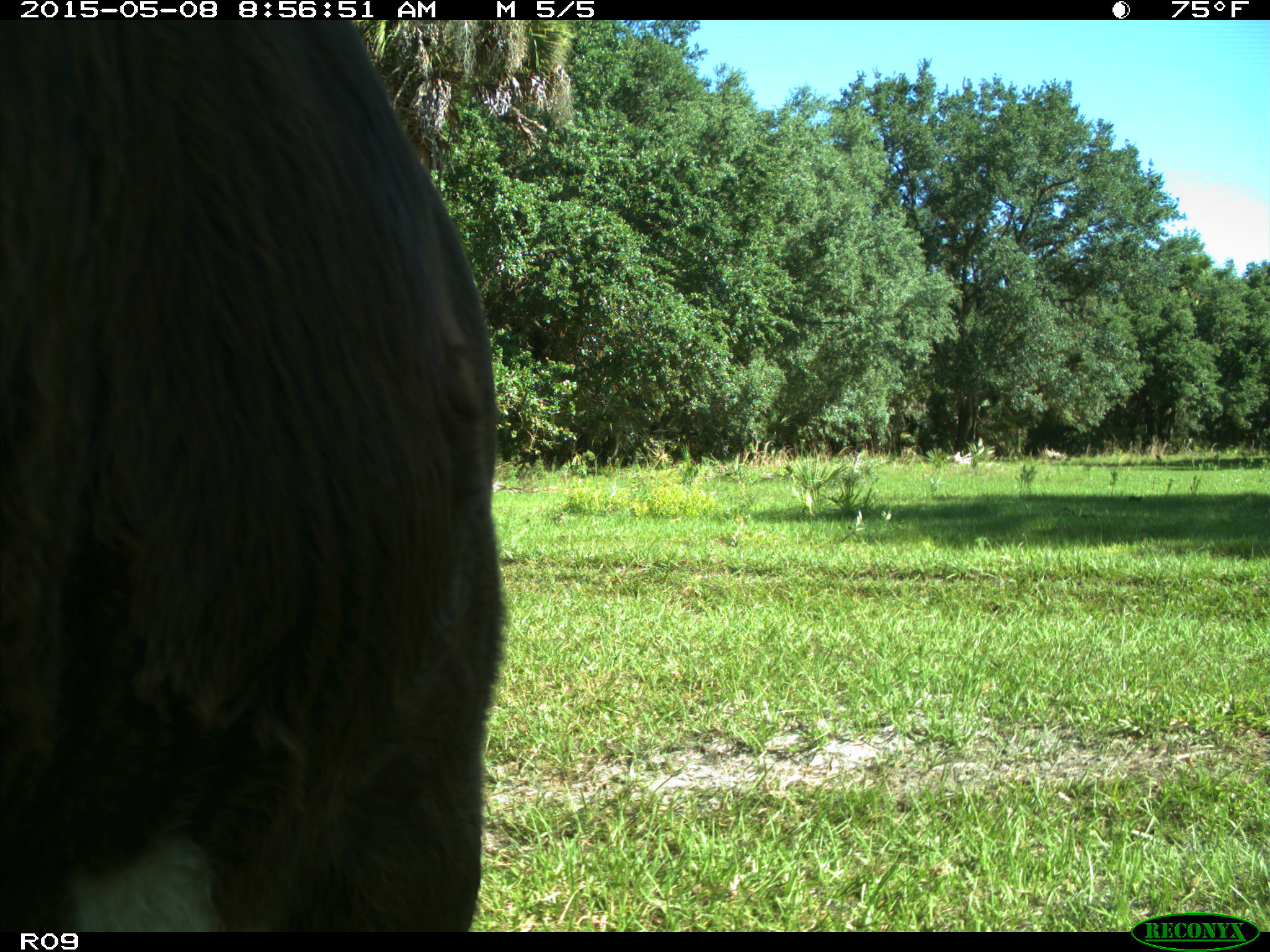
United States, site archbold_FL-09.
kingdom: Animalia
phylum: Chordata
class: Mammalia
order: Artiodactyla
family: Bovidae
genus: Bos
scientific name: Bos taurus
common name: domestic cow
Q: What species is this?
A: Bos taurus (domestic cow).